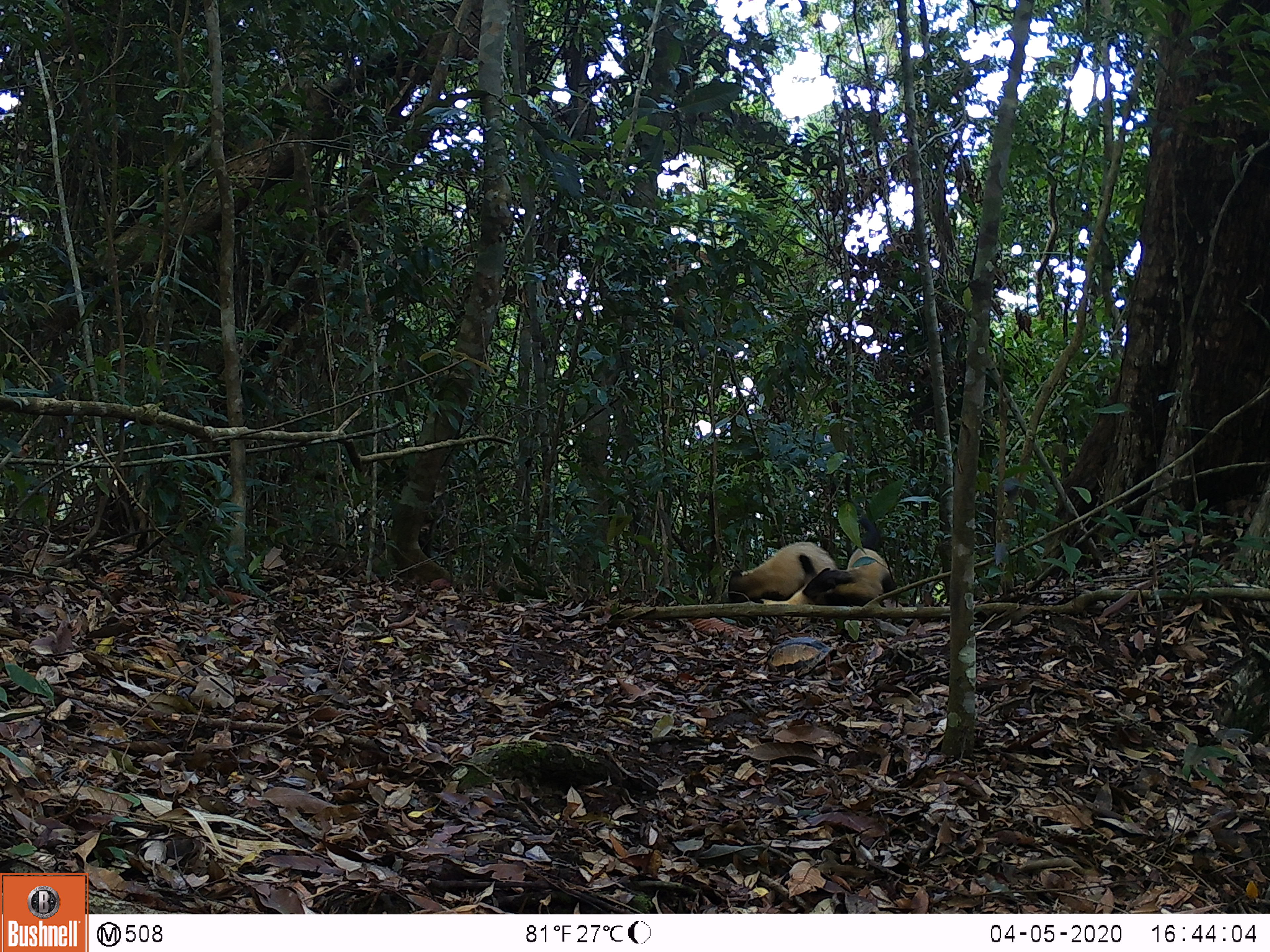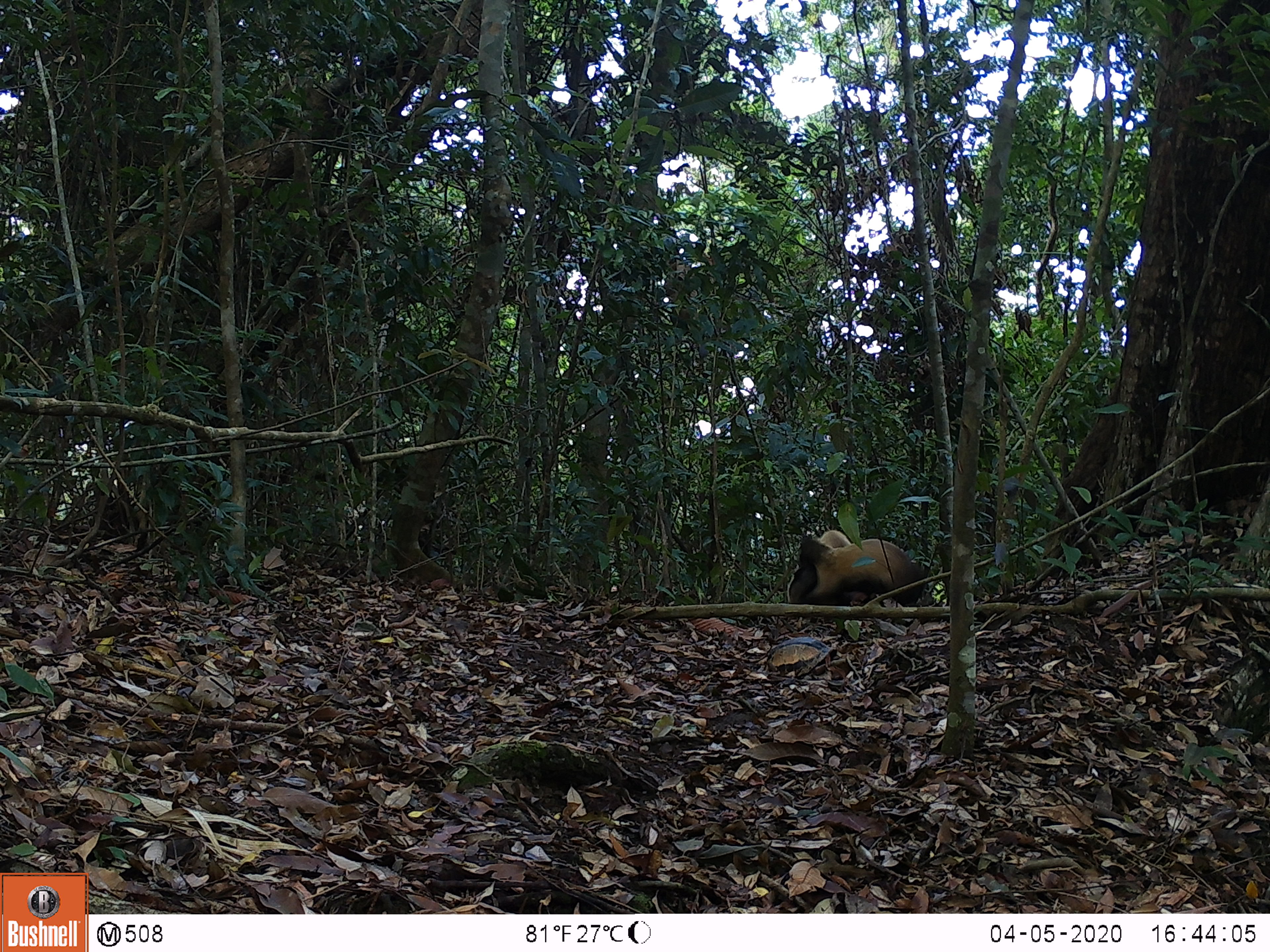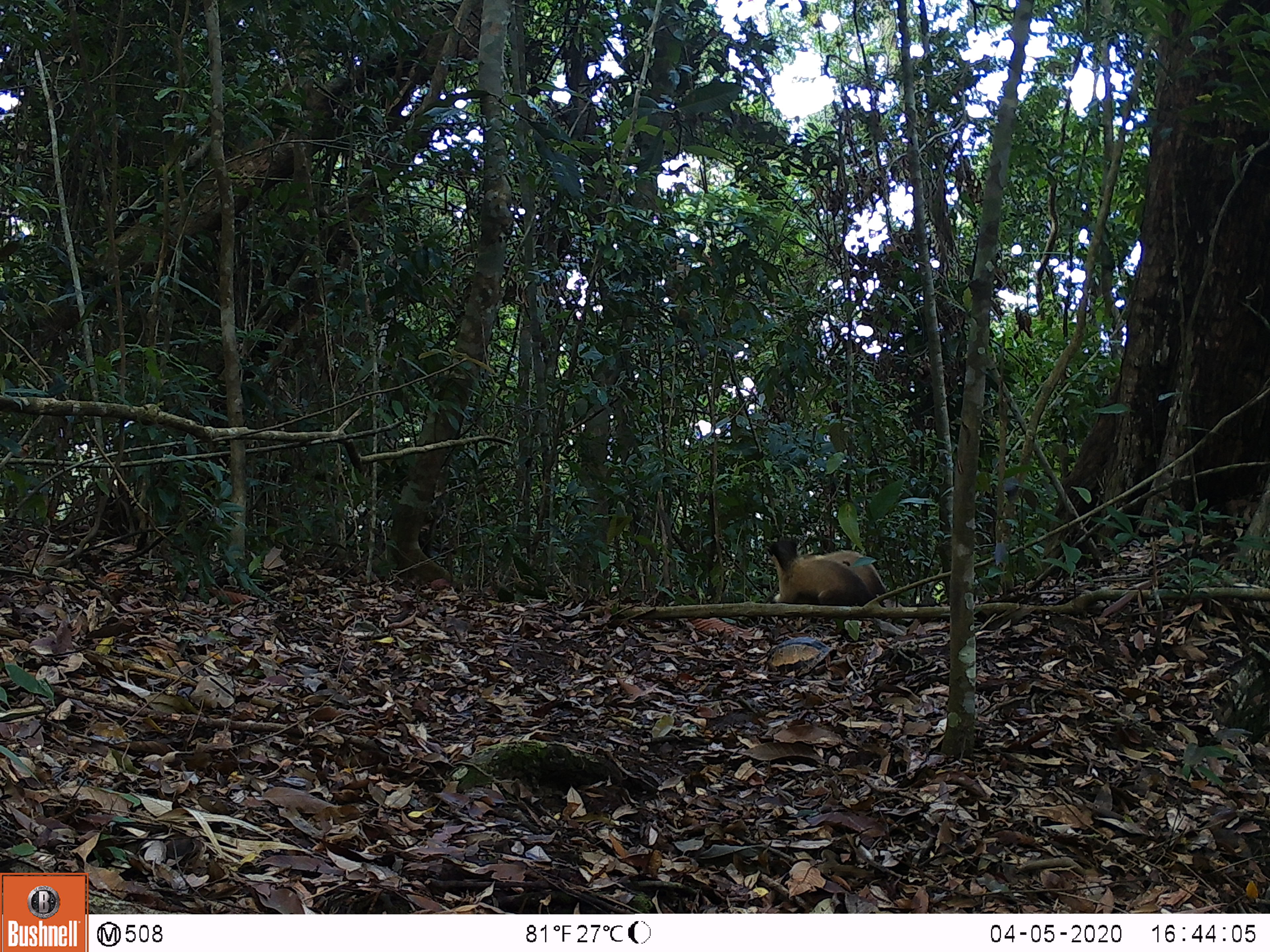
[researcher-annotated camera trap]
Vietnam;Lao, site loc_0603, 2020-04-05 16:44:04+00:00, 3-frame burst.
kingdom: Animalia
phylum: Chordata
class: Mammalia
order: Carnivora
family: Mustelidae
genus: Martes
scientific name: Martes flavigula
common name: yellow-throated marten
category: yellow throated marten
Yellow throated marten (yellow-throated marten) (Martes flavigula). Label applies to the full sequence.